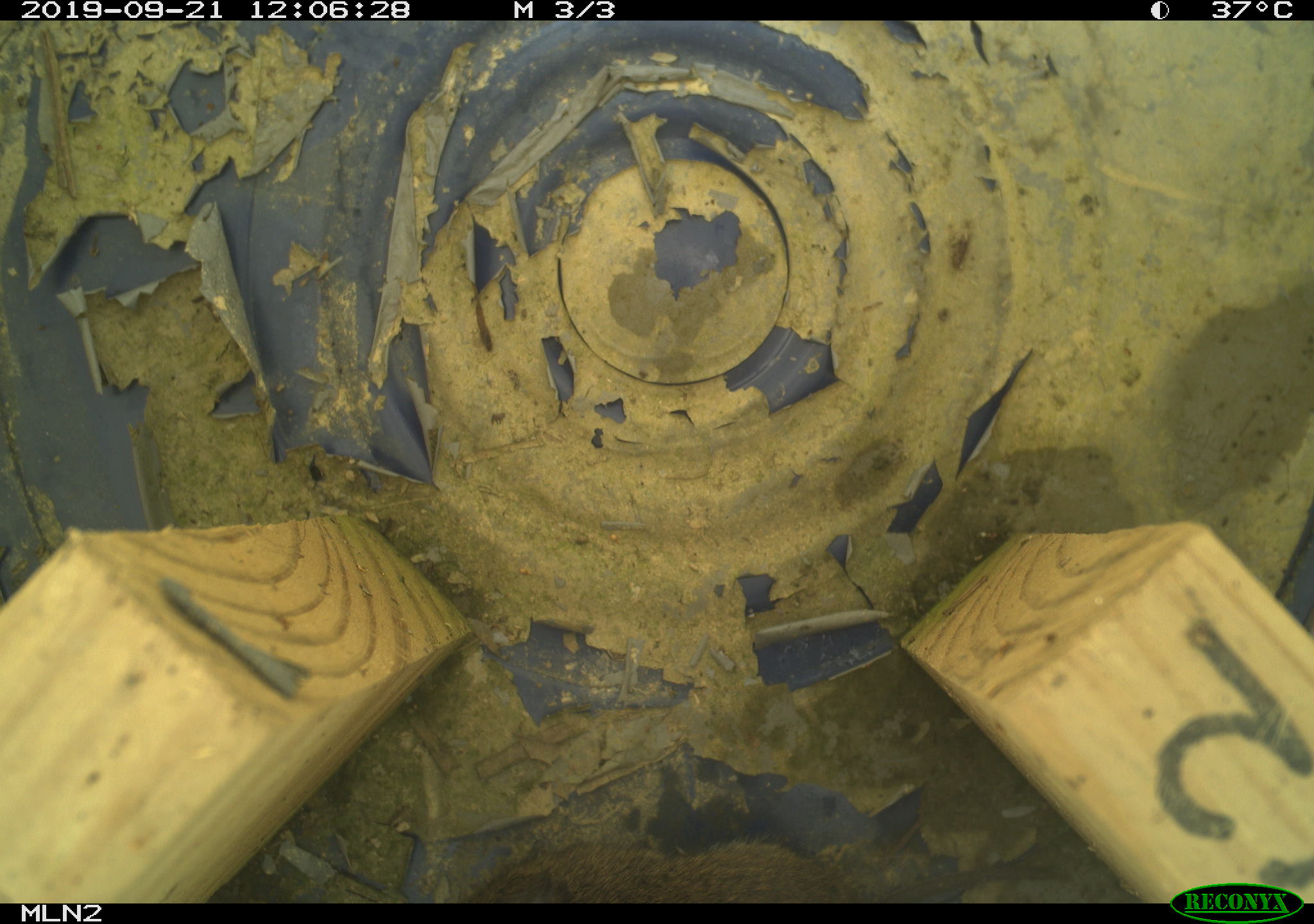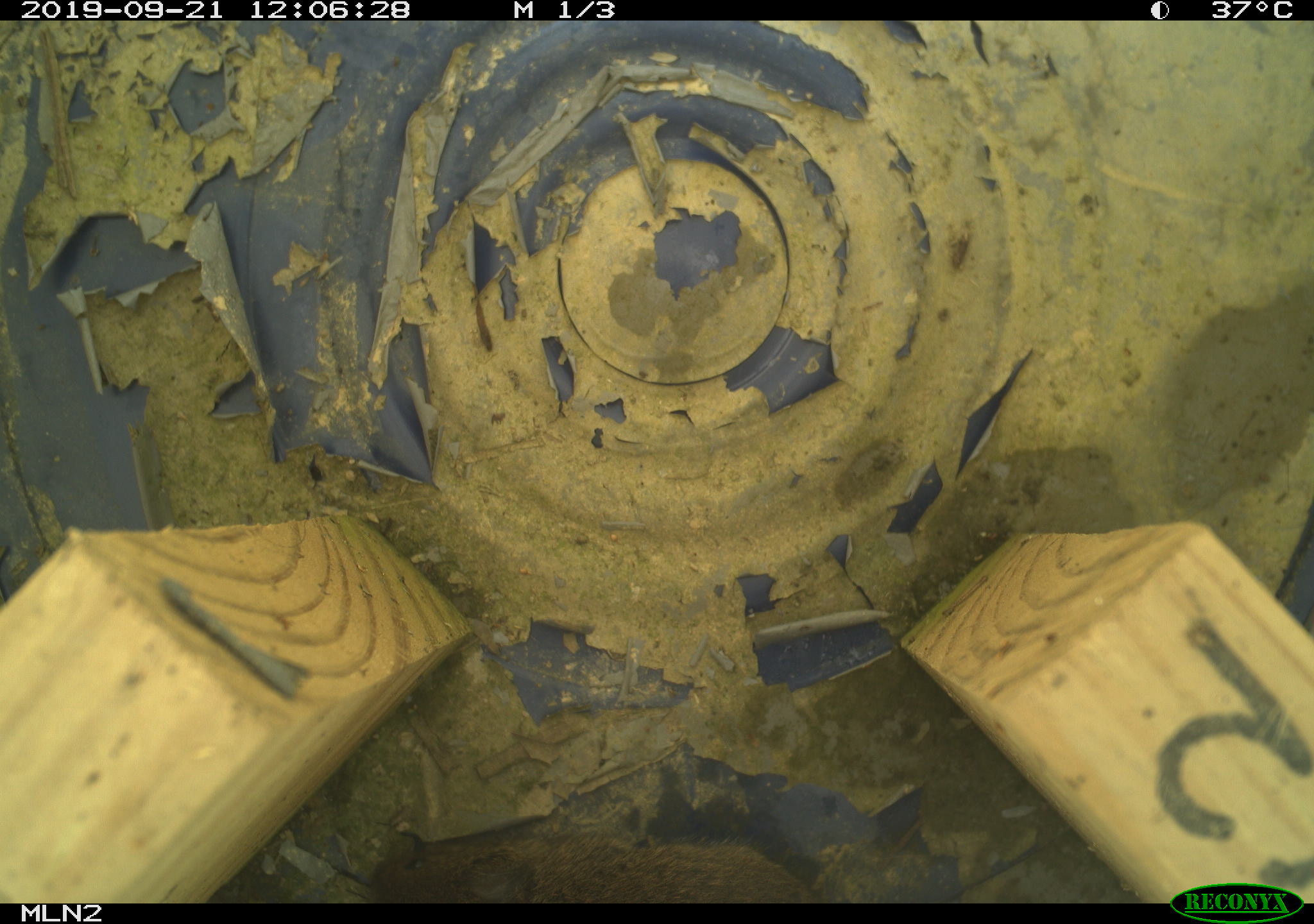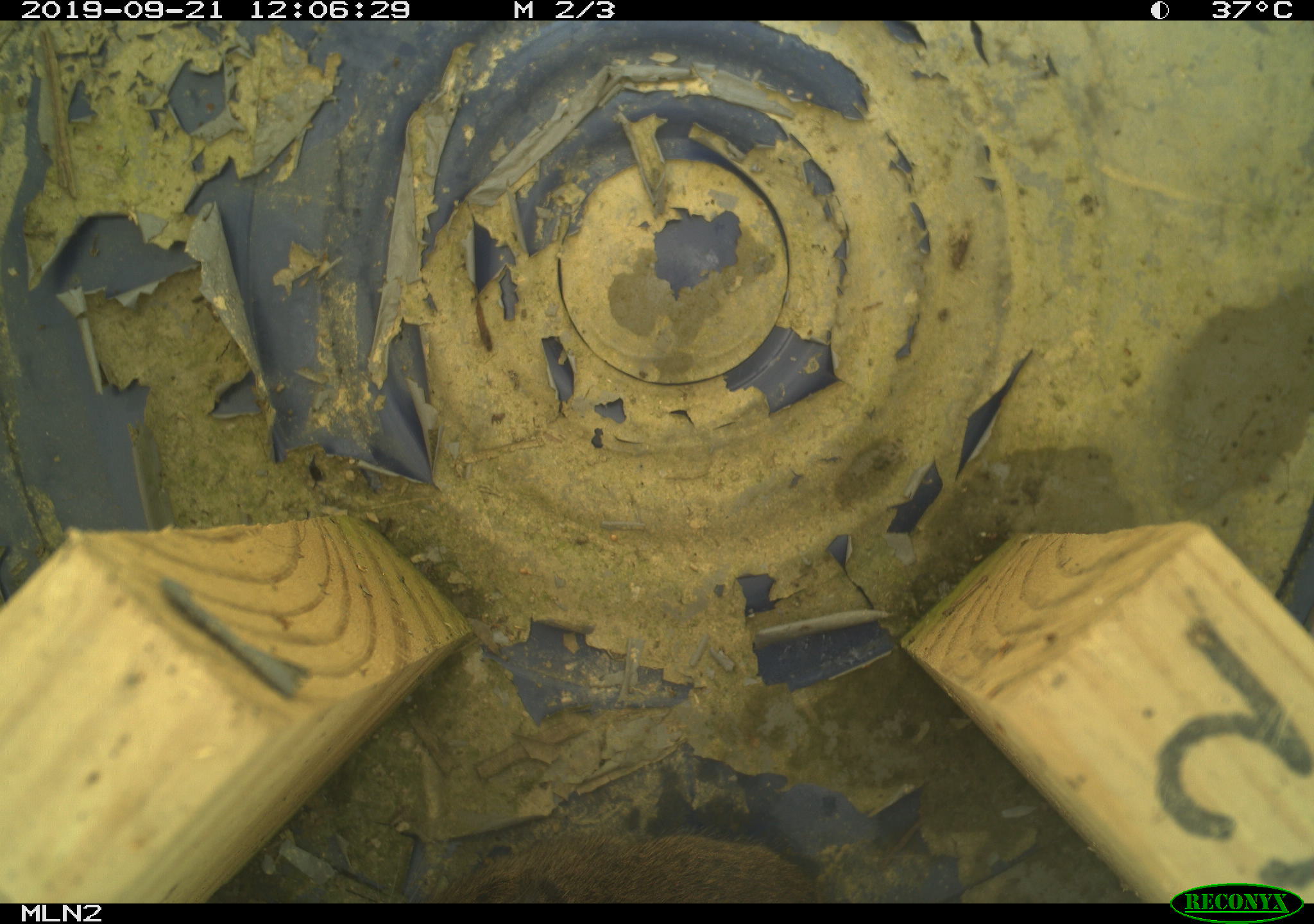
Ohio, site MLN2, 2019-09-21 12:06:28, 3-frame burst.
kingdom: Animalia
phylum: Chordata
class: Mammalia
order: Rodentia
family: Cricetidae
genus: Microtus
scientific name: Microtus pennsylvanicus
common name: meadow vole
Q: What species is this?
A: Meadow vole (Microtus pennsylvanicus).